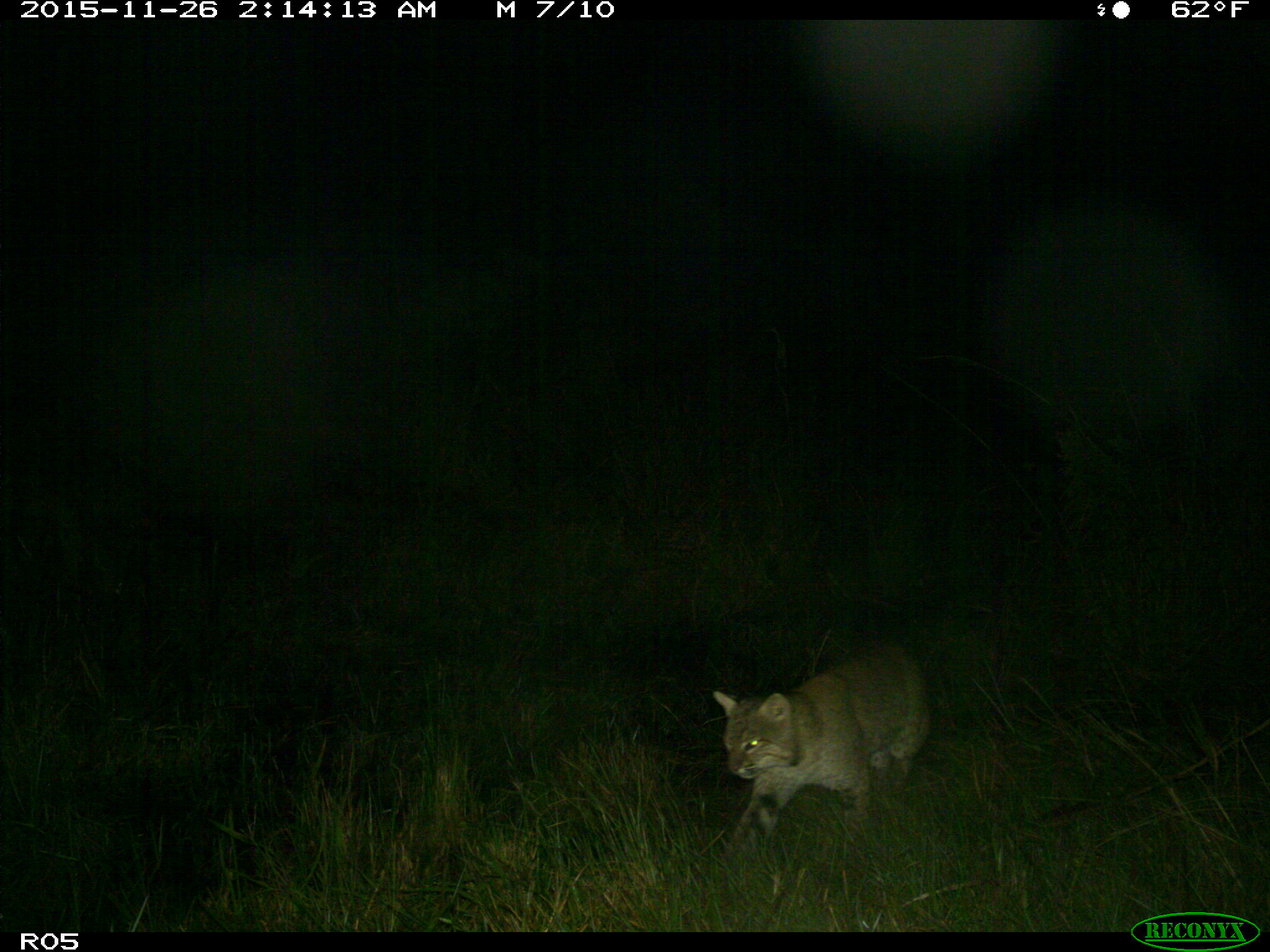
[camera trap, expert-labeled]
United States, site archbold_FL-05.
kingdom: Animalia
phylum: Chordata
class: Mammalia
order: Carnivora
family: Felidae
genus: Lynx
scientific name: Lynx rufus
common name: bobcat